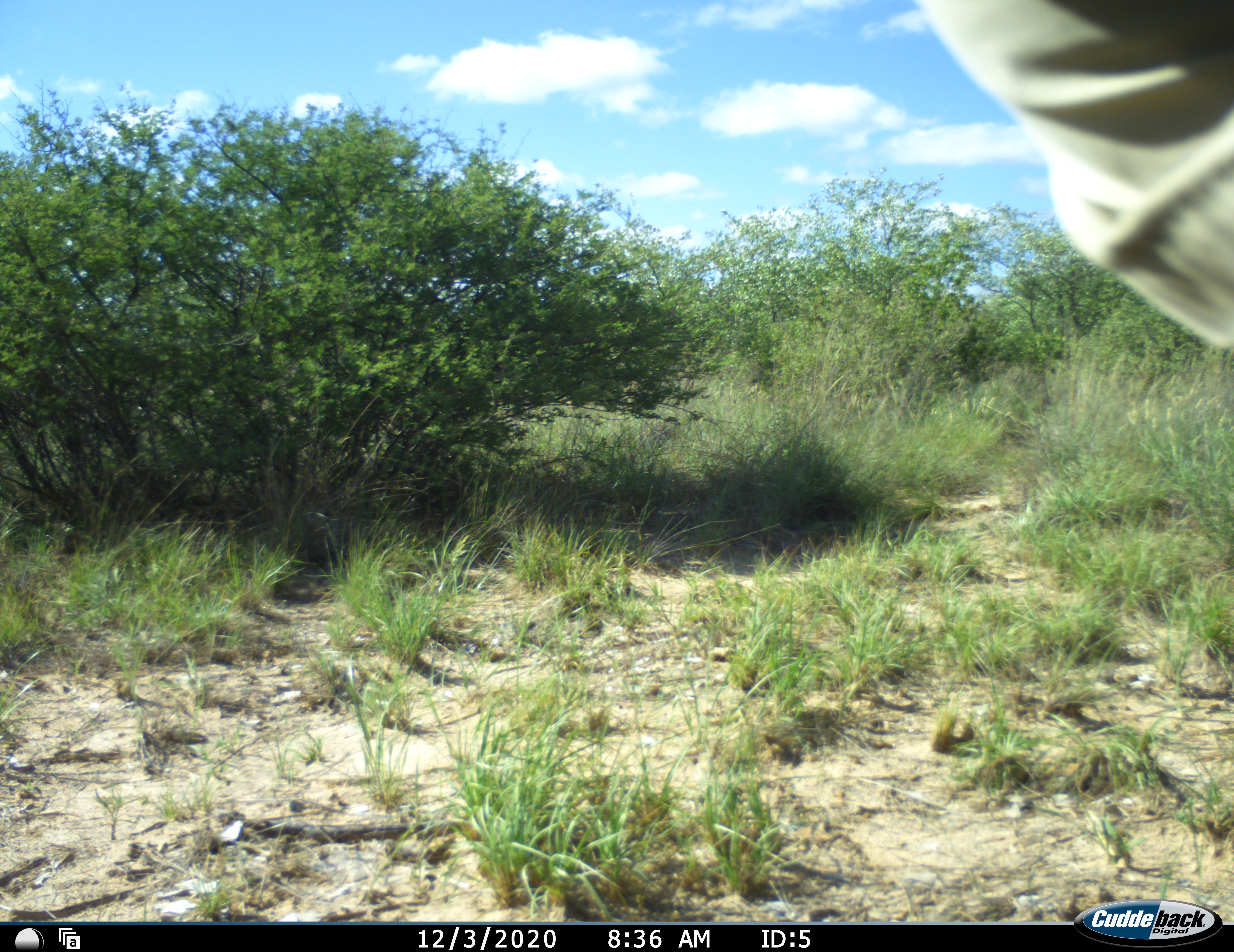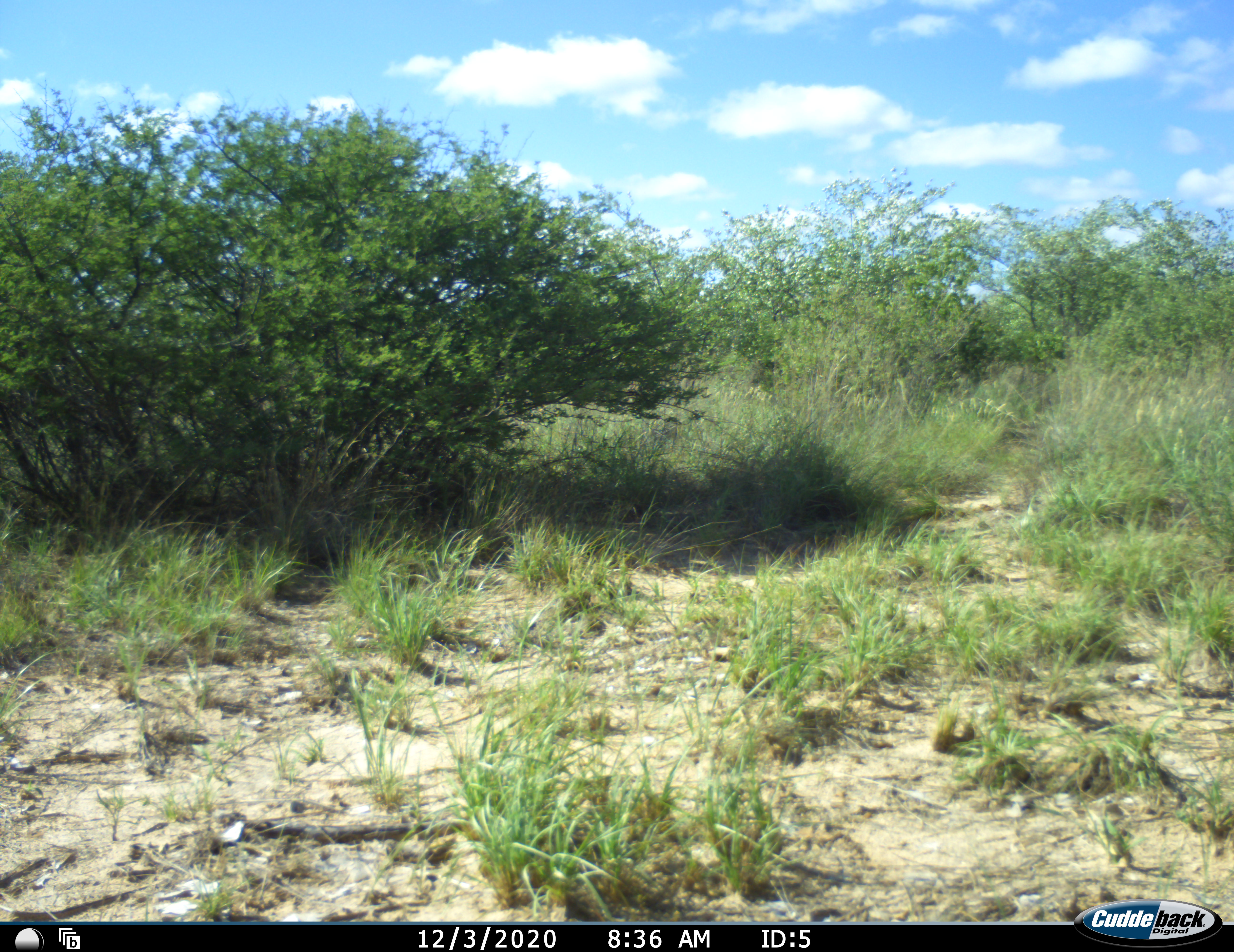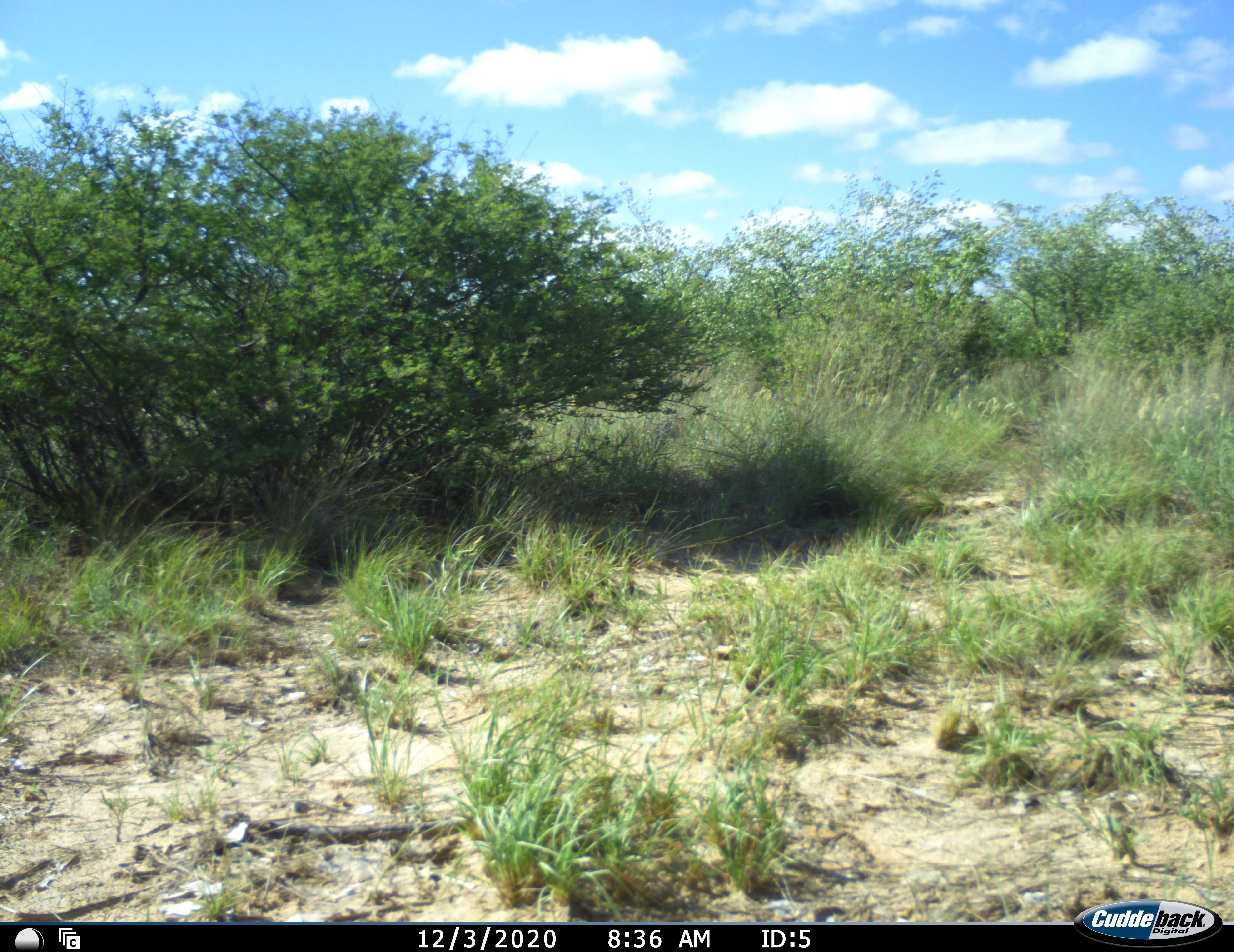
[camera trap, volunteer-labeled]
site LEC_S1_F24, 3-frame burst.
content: unidentified animal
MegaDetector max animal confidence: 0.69